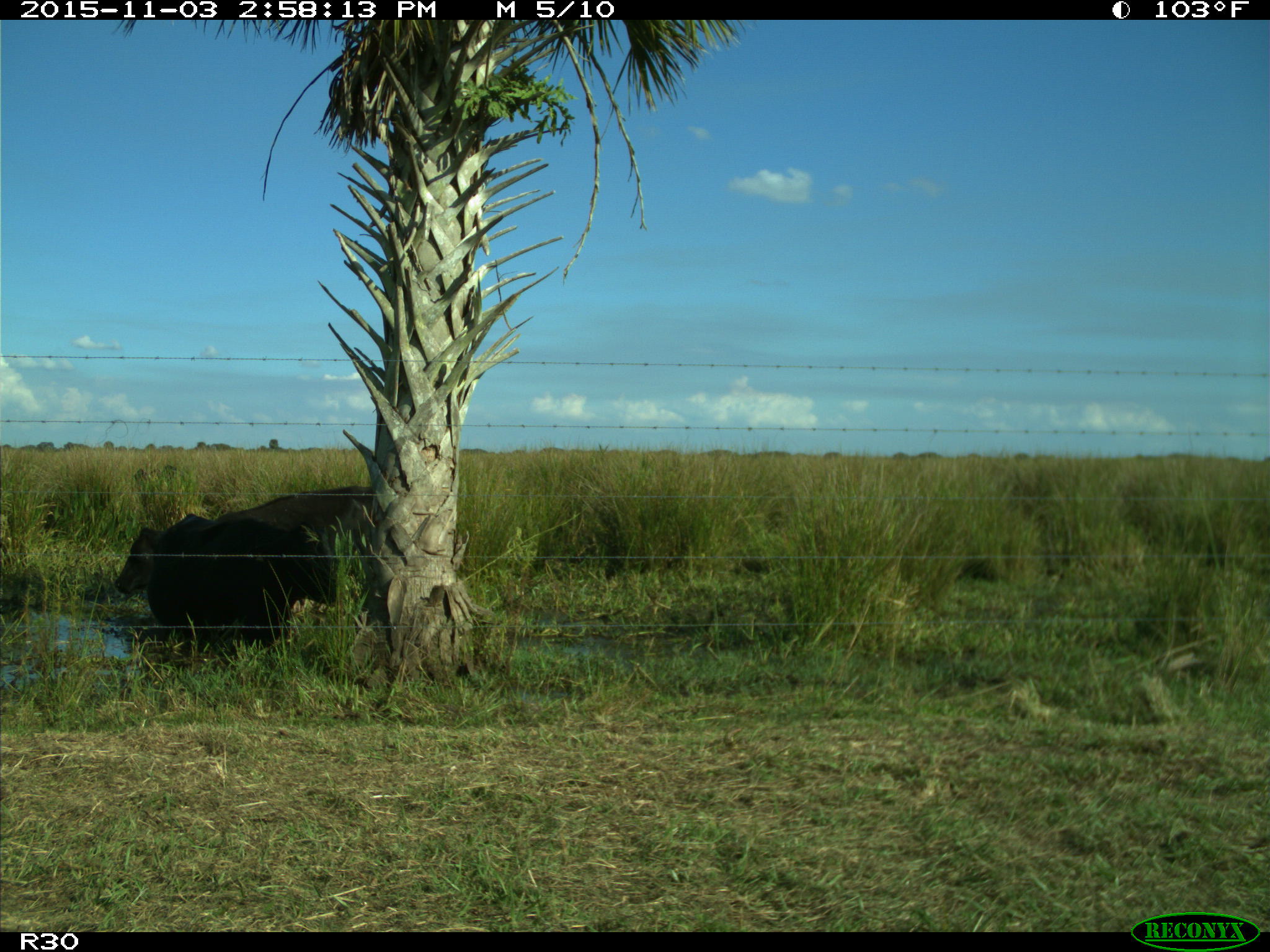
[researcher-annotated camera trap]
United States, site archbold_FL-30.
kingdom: Animalia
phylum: Chordata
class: Mammalia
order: Artiodactyla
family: Bovidae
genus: Bos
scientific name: Bos taurus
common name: domestic cow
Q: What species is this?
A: Bos taurus (domestic cow).